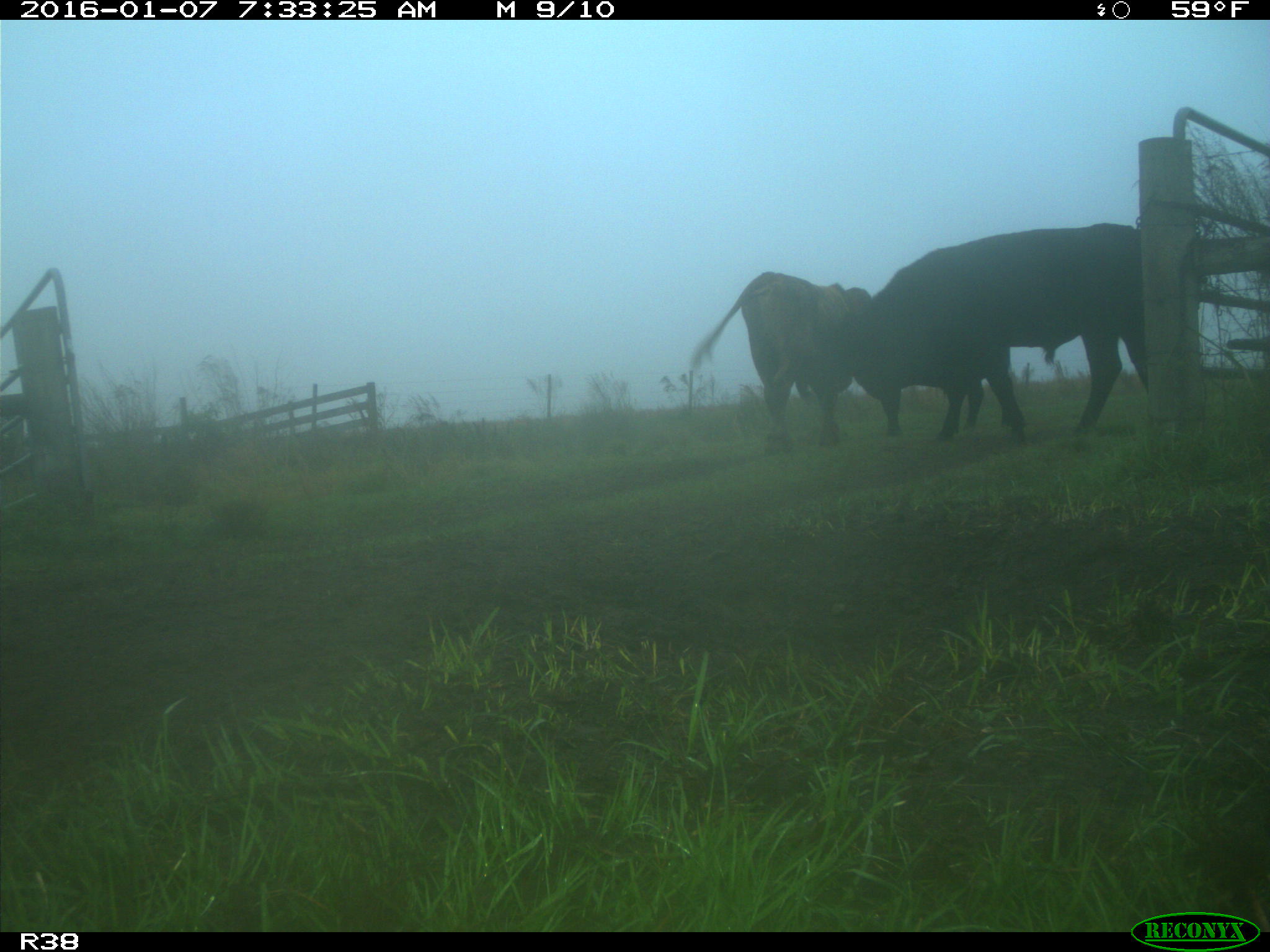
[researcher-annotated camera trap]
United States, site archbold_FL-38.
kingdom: Animalia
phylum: Chordata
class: Mammalia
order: Artiodactyla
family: Bovidae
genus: Bos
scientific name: Bos taurus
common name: domestic cow